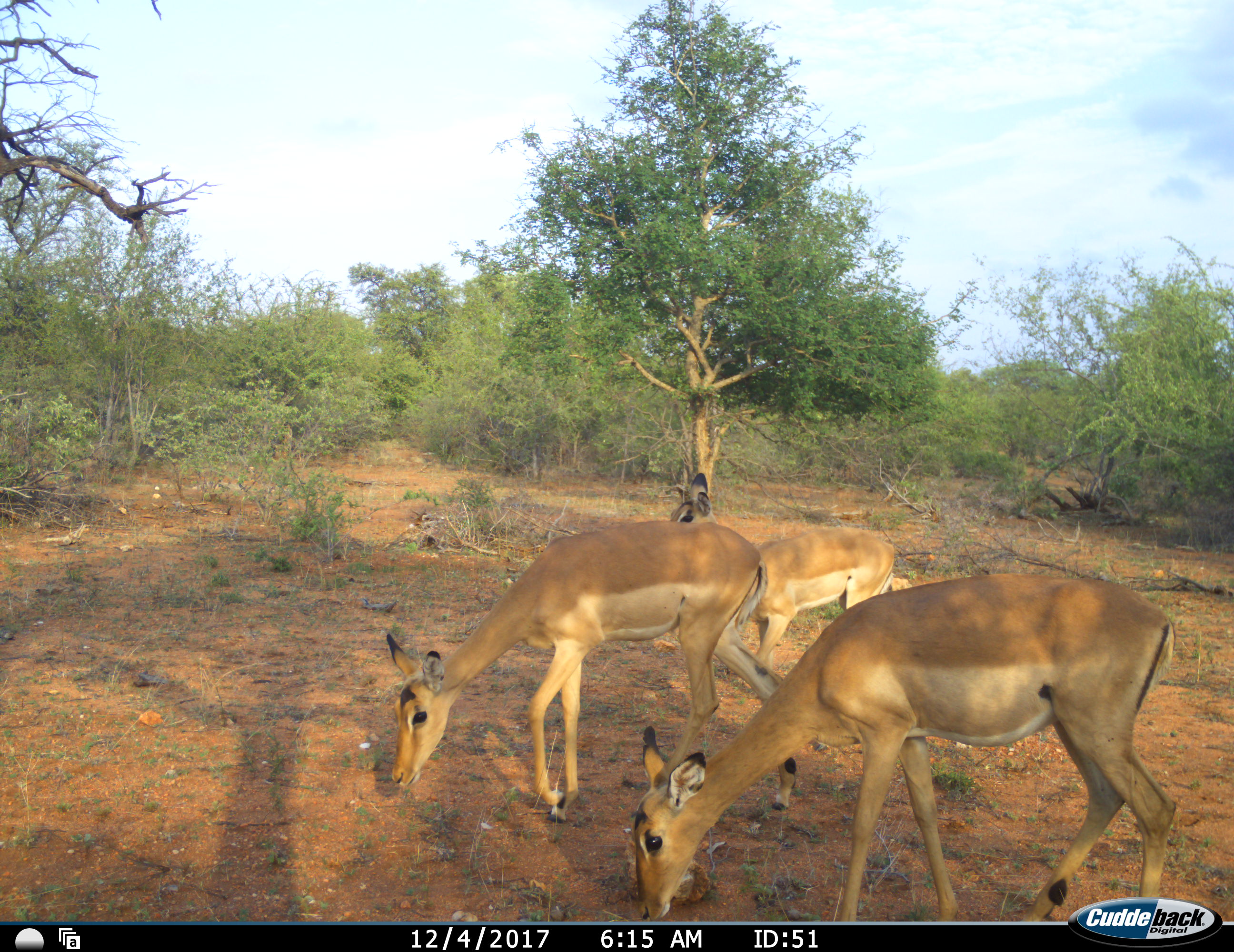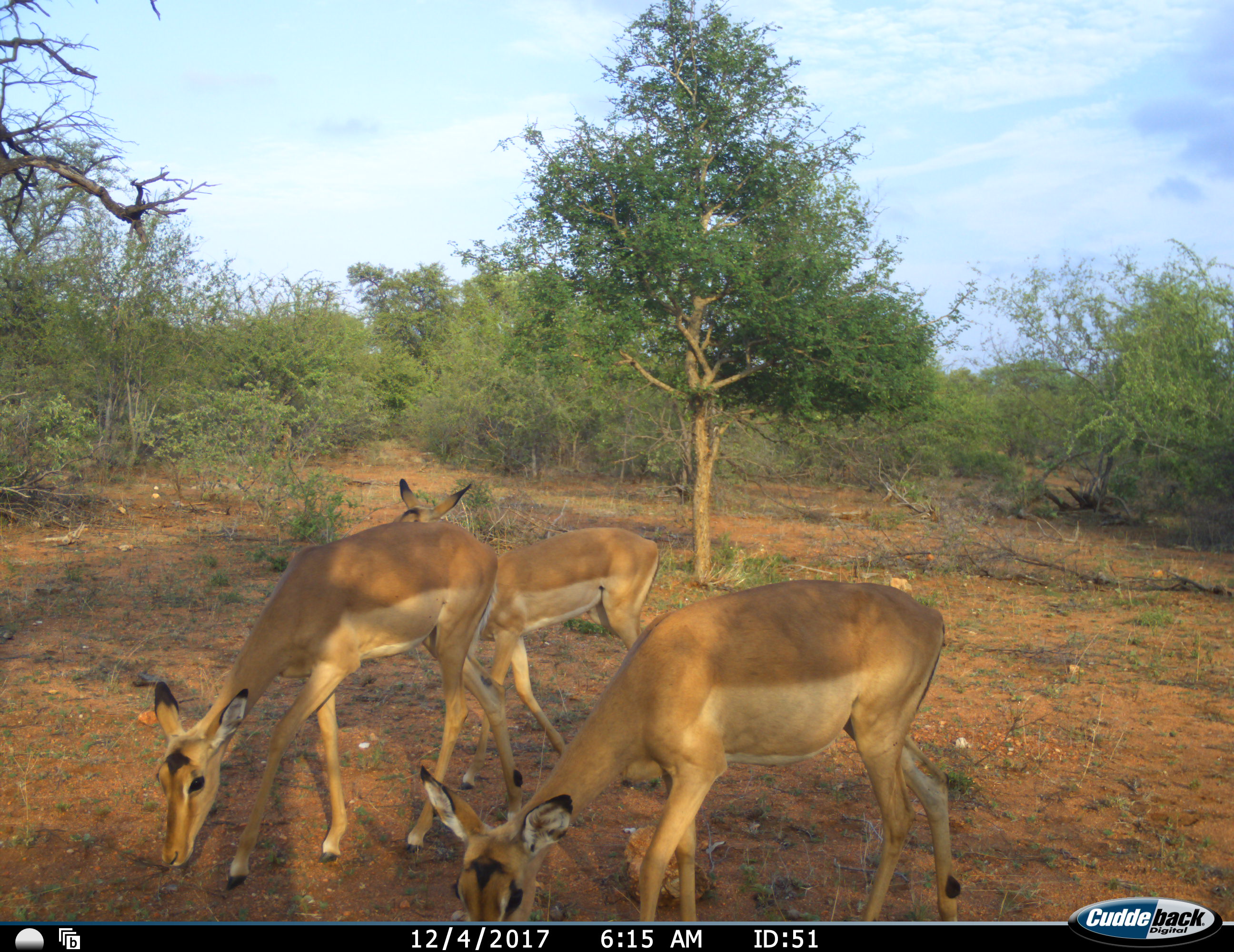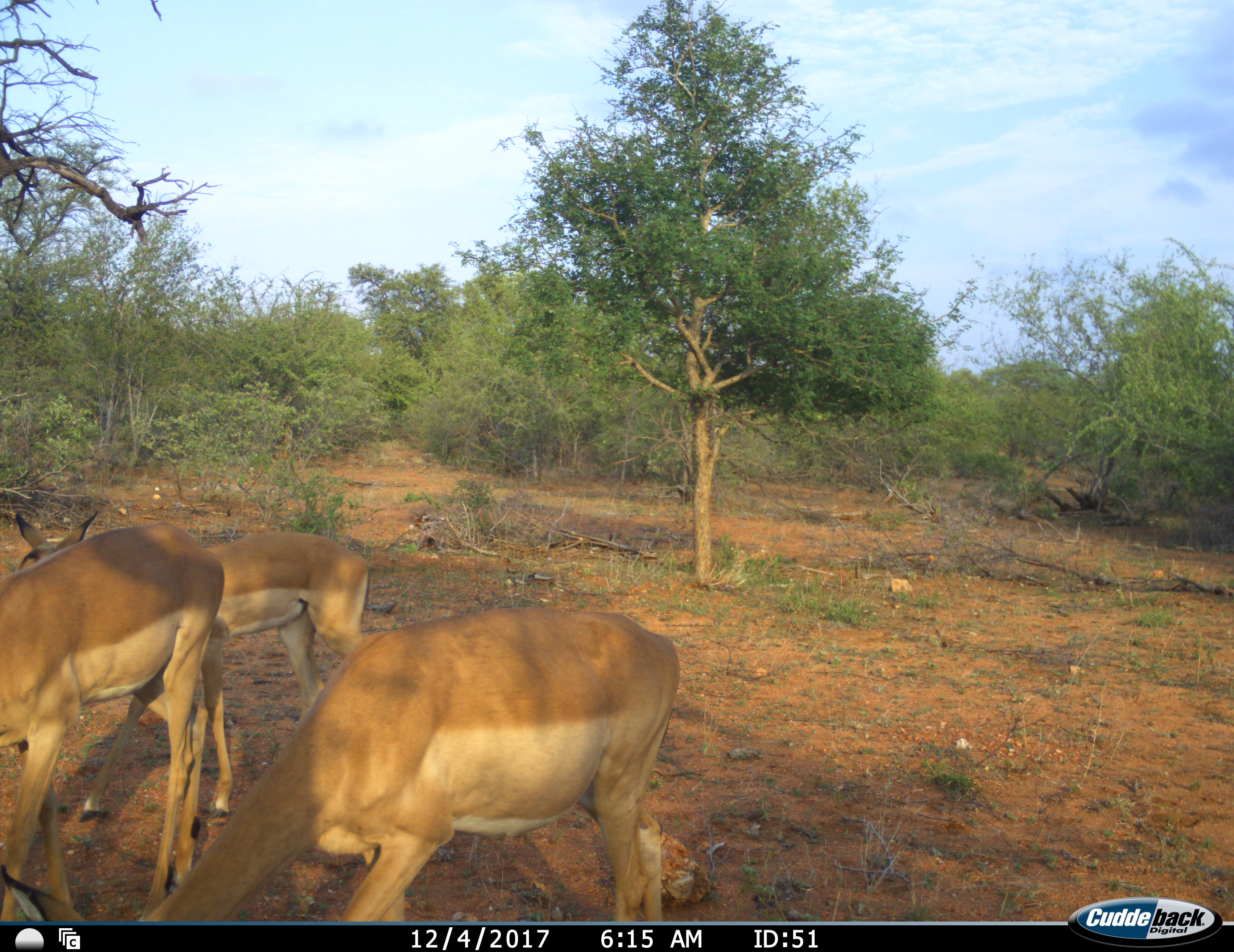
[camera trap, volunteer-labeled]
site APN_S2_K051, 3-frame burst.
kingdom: Animalia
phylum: Chordata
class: Mammalia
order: Artiodactyla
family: Bovidae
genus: Aepyceros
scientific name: Aepyceros melampus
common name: impala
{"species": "impala (Aepyceros melampus)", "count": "3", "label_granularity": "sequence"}